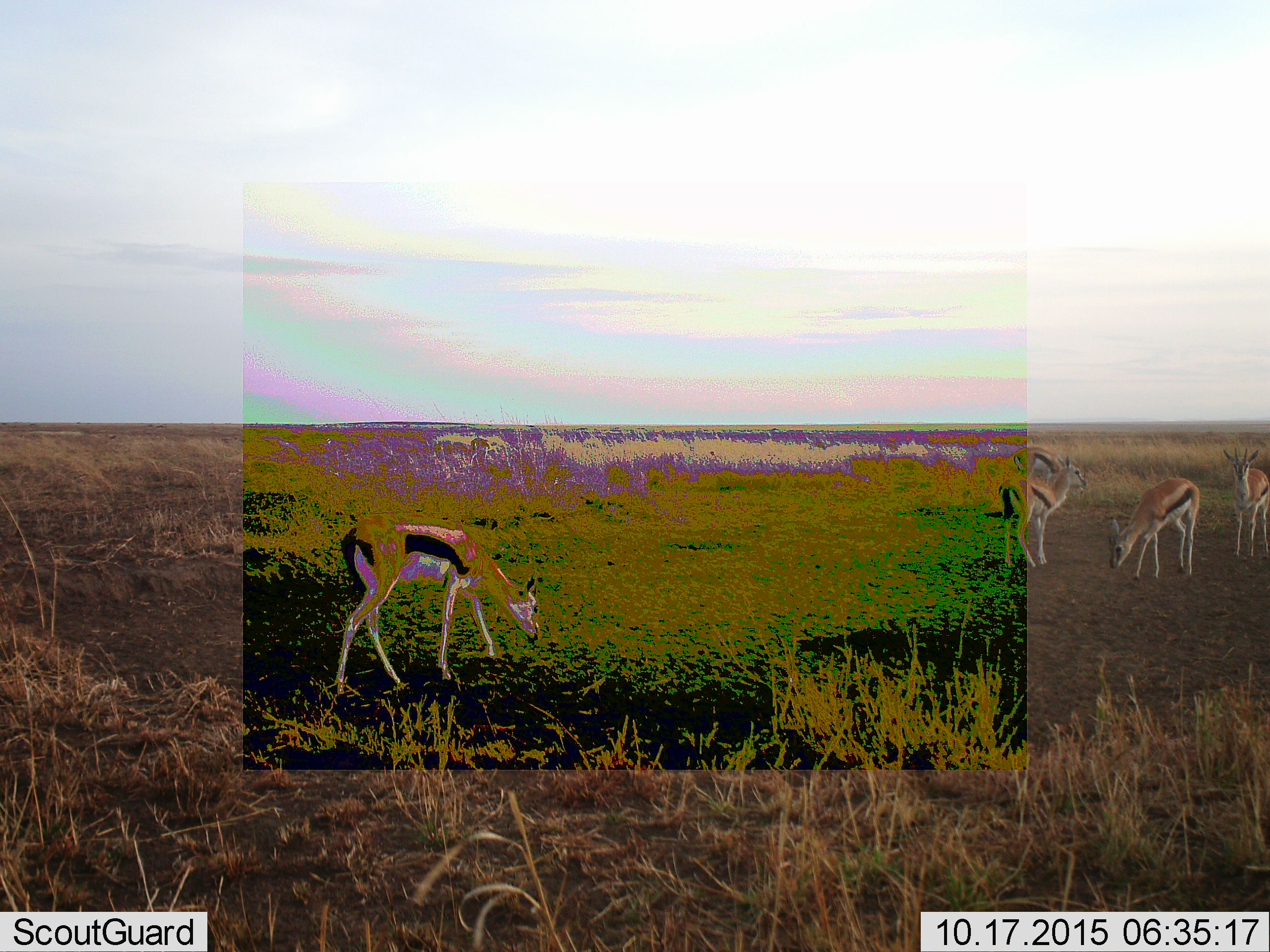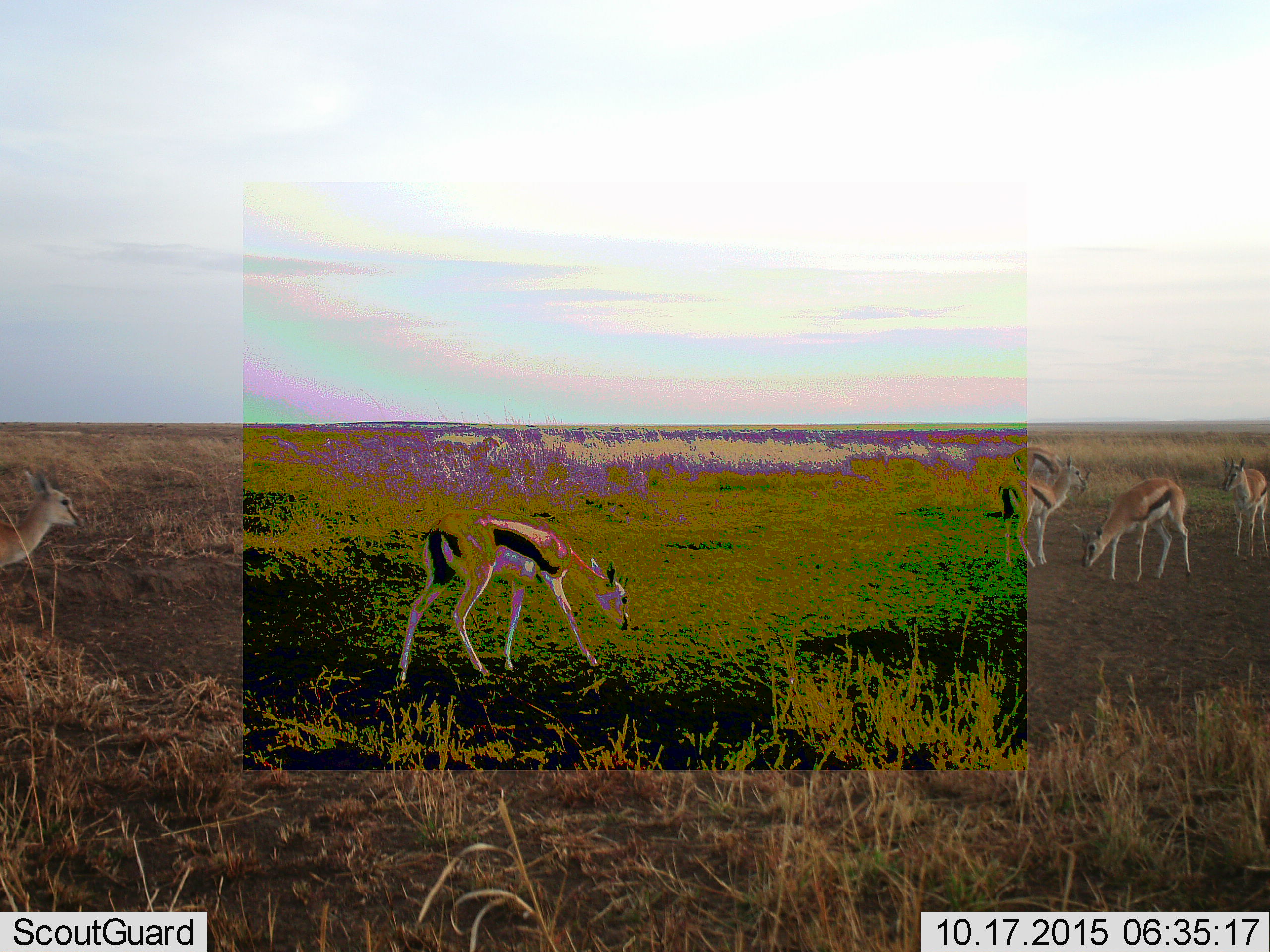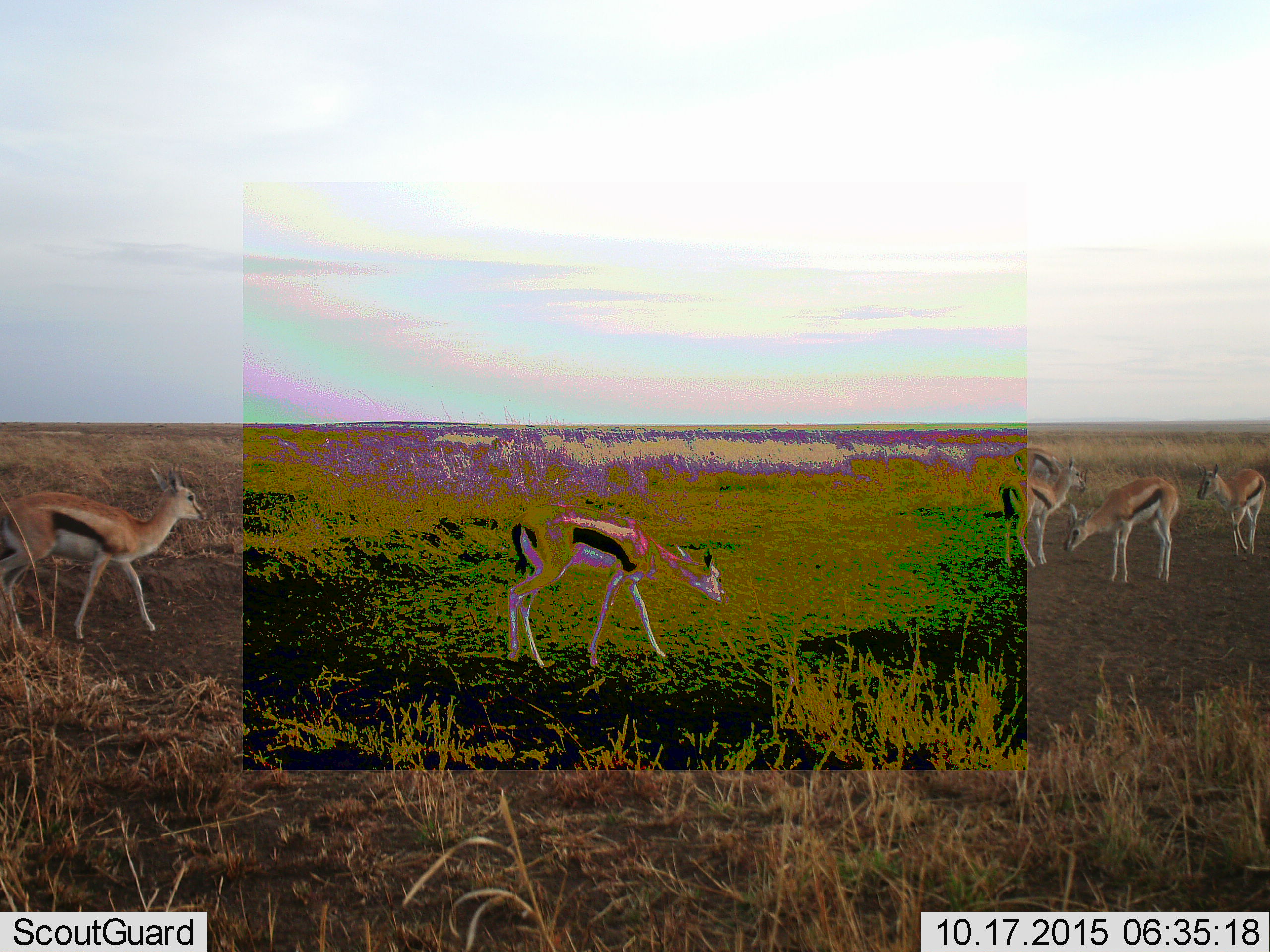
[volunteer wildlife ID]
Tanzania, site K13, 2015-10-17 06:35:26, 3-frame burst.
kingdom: Animalia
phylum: Chordata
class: Mammalia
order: Artiodactyla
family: Bovidae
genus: Eudorcas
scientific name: Eudorcas thomsonii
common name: thomson's gazelle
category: gazellethomsons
Gazellethomsons (thomson's gazelle) (Eudorcas thomsonii), count 6. Behavior (volunteer vote fractions): standing 60%, resting 0%, moving 80%, interacting 10%. Young present (vote fraction): 20%. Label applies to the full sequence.